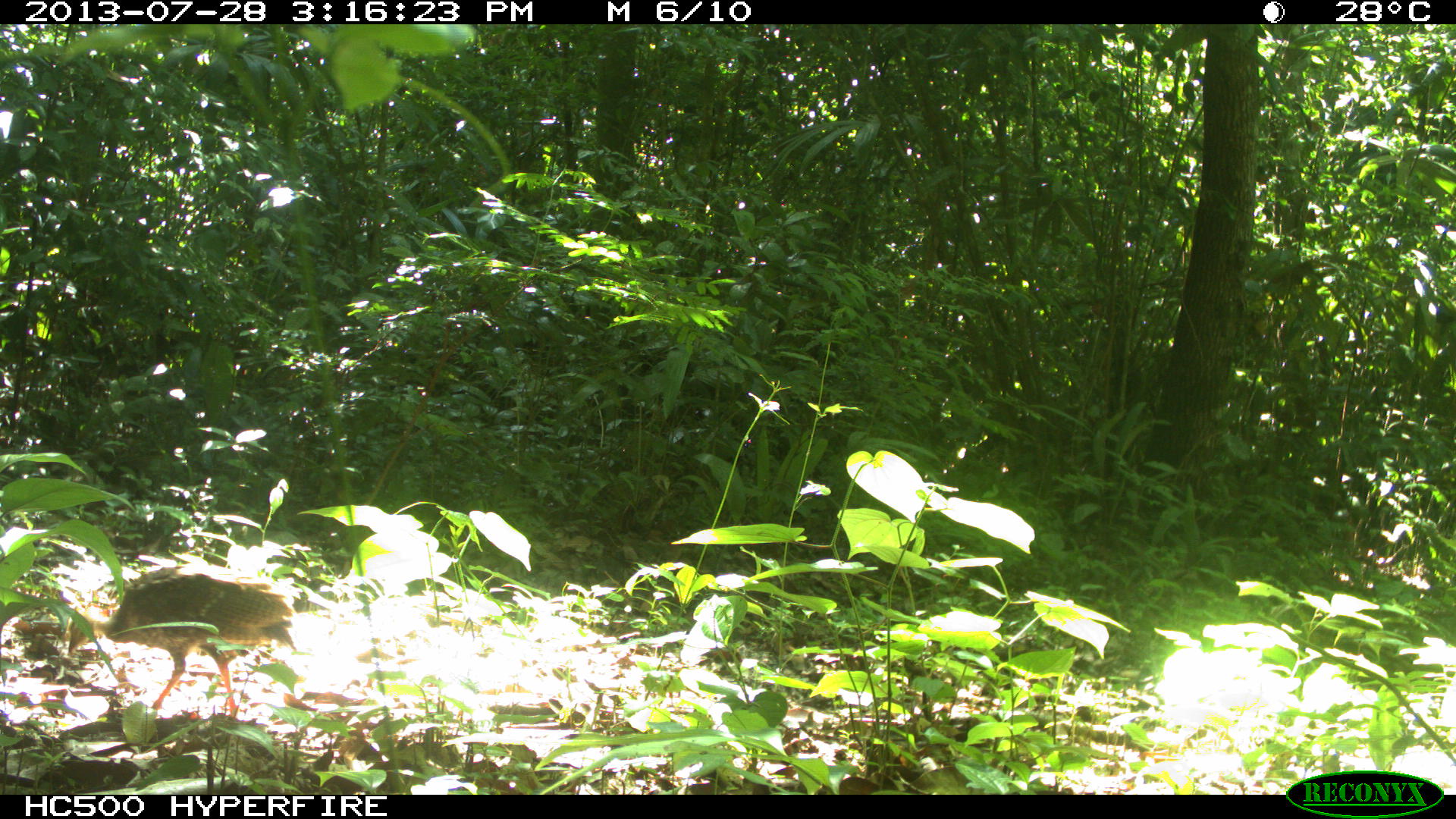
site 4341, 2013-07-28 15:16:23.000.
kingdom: Animalia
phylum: Chordata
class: Aves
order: Galliformes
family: Cracidae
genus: Crax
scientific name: Crax rubra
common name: great curassow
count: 2